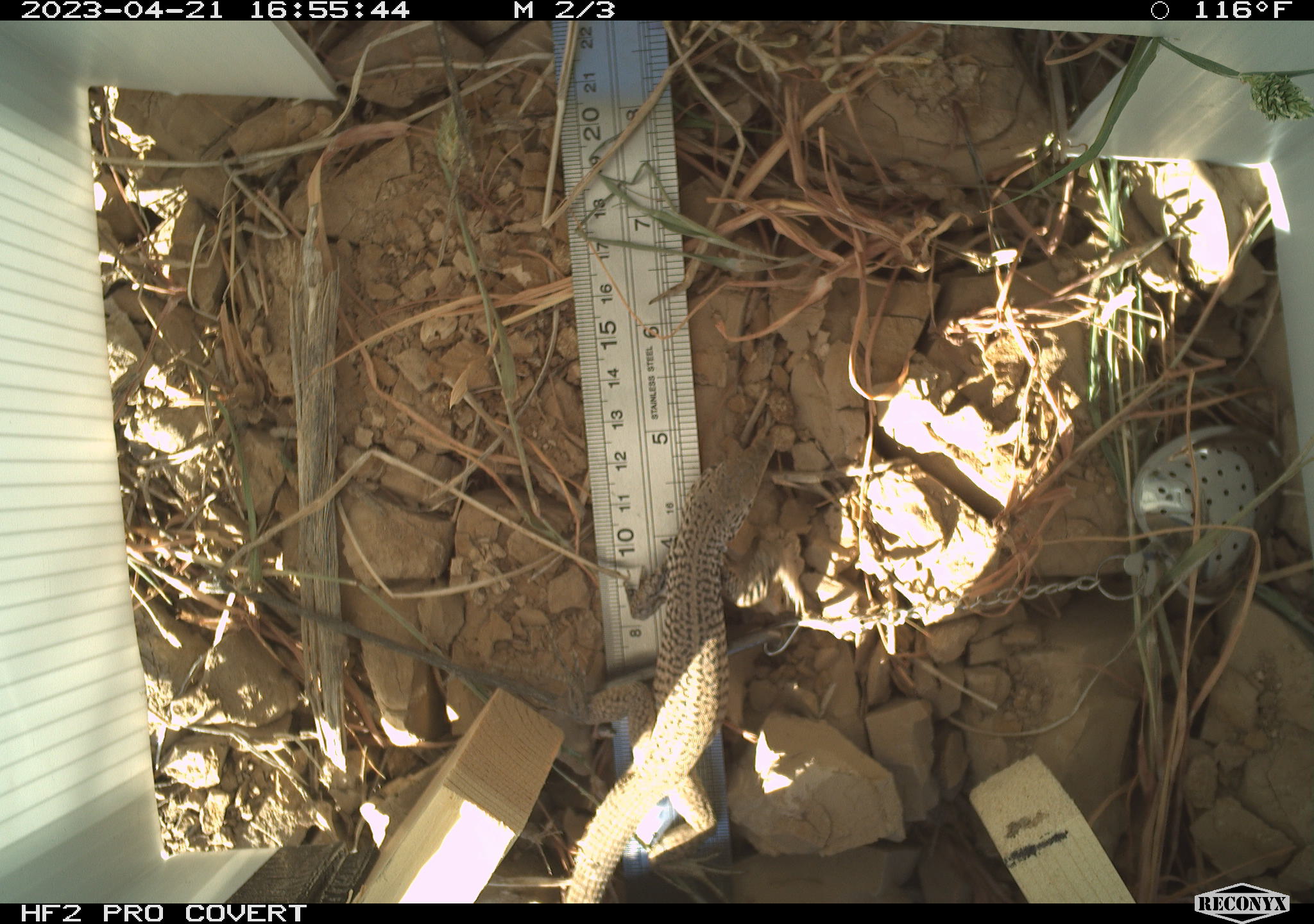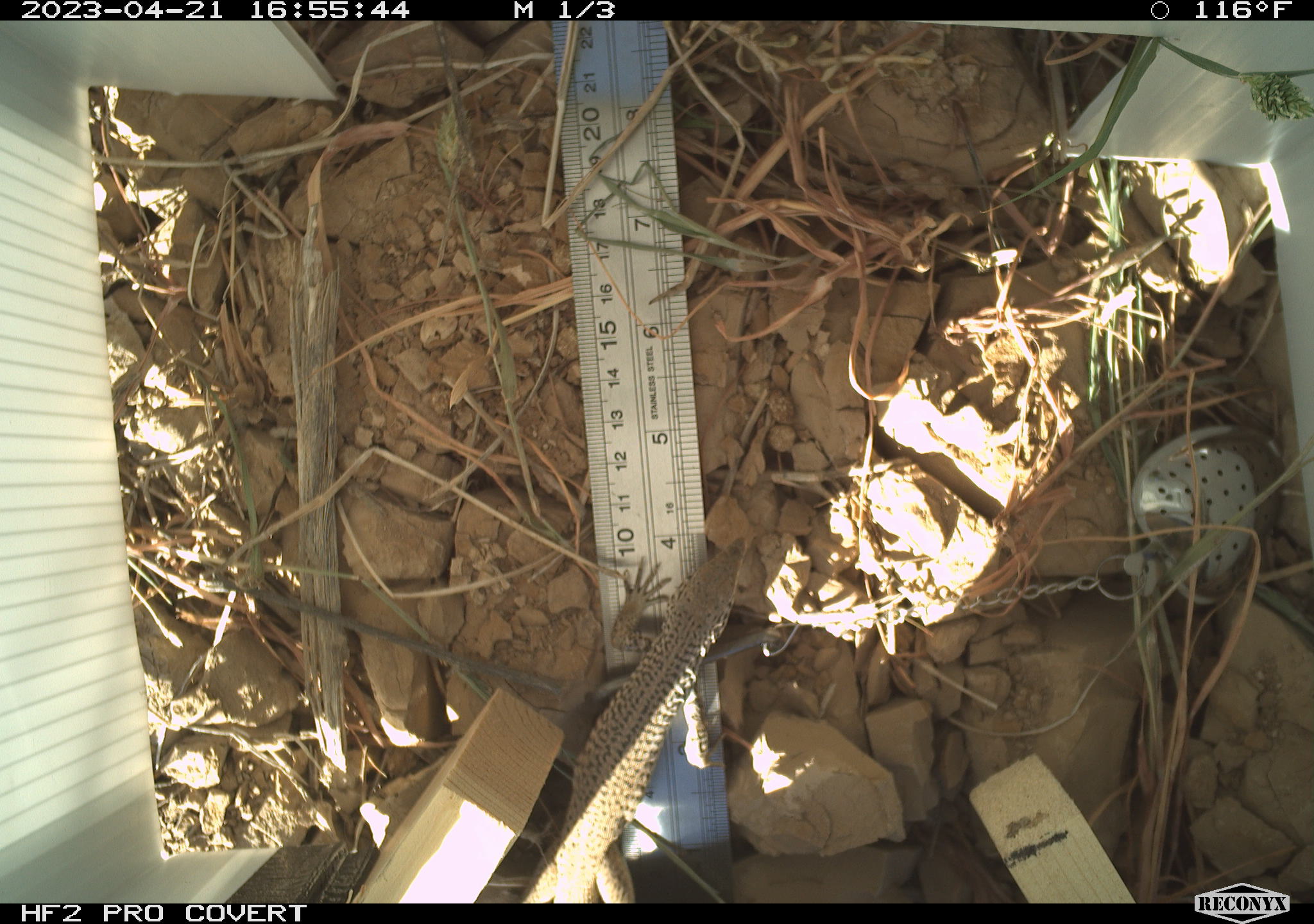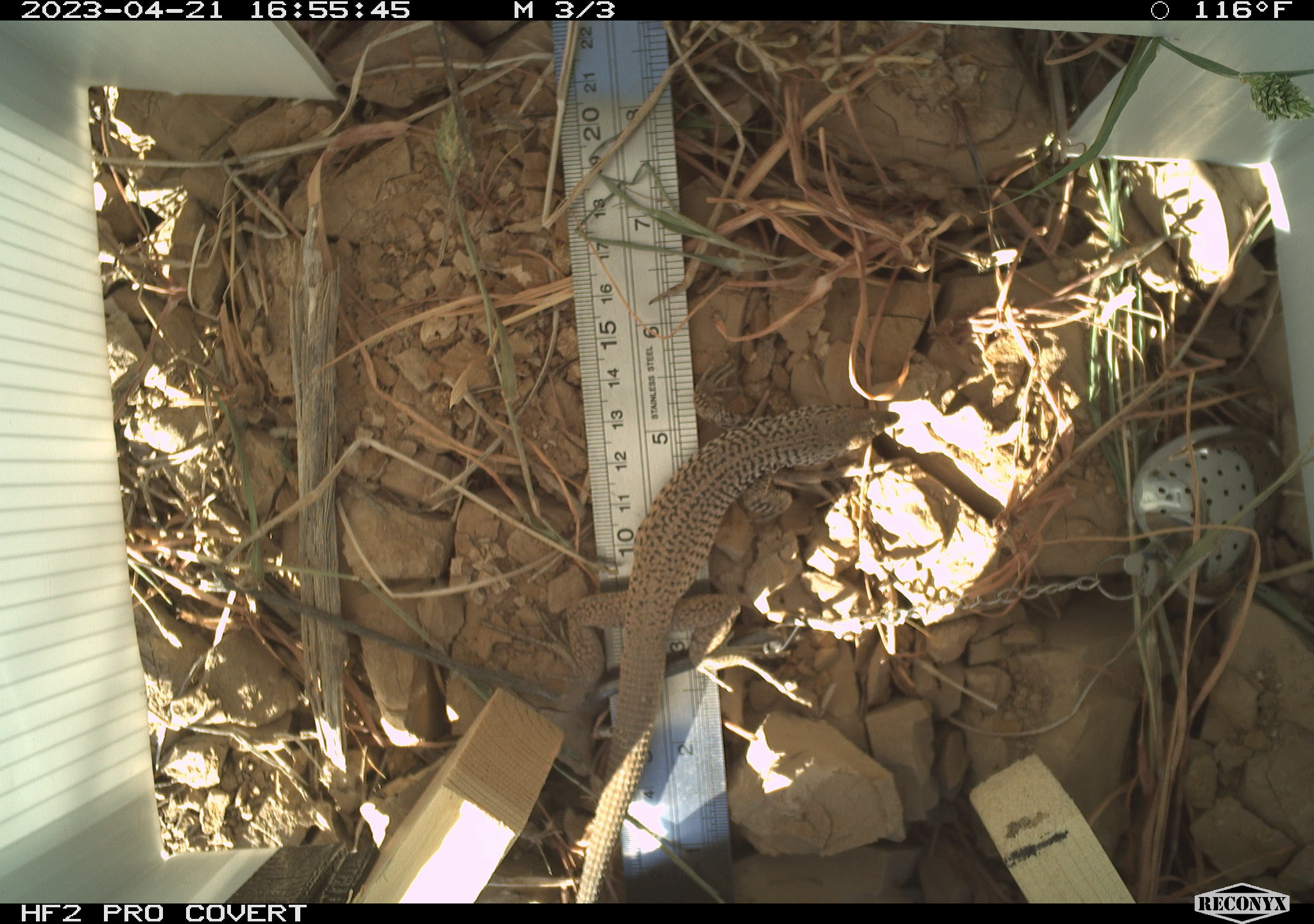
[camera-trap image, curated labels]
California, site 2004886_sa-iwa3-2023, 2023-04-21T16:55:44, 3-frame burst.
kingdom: Animalia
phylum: Chordata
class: Reptilia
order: Squamata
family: Teiidae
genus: Aspidoscelis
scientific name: Aspidoscelis tigris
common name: western whiptail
Western whiptail (Aspidoscelis tigris).